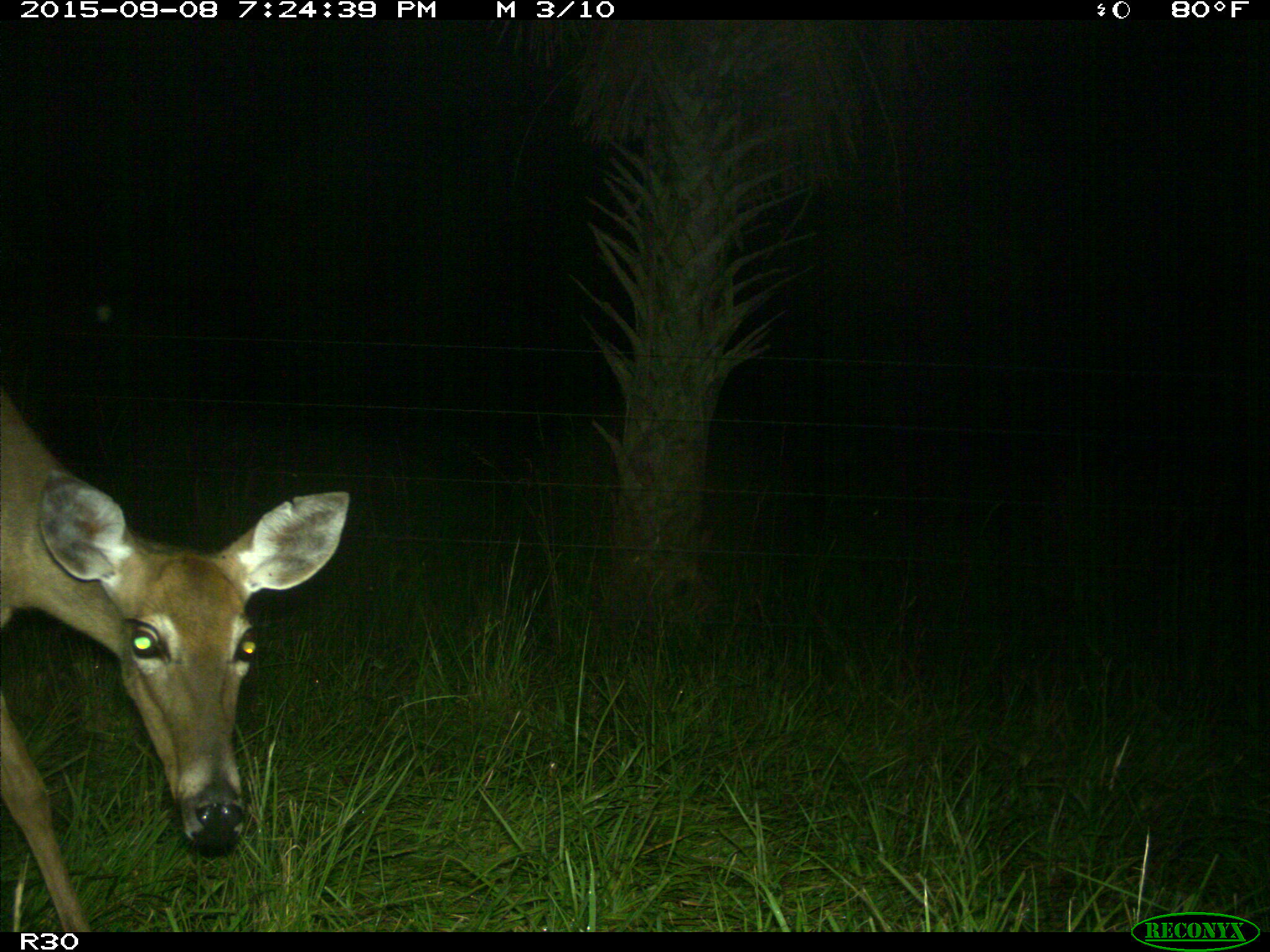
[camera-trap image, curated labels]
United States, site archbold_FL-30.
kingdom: Animalia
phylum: Chordata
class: Mammalia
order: Artiodactyla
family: Cervidae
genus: Odocoileus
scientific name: Odocoileus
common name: deer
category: unidentified deer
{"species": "unidentified deer (deer) (Odocoileus)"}